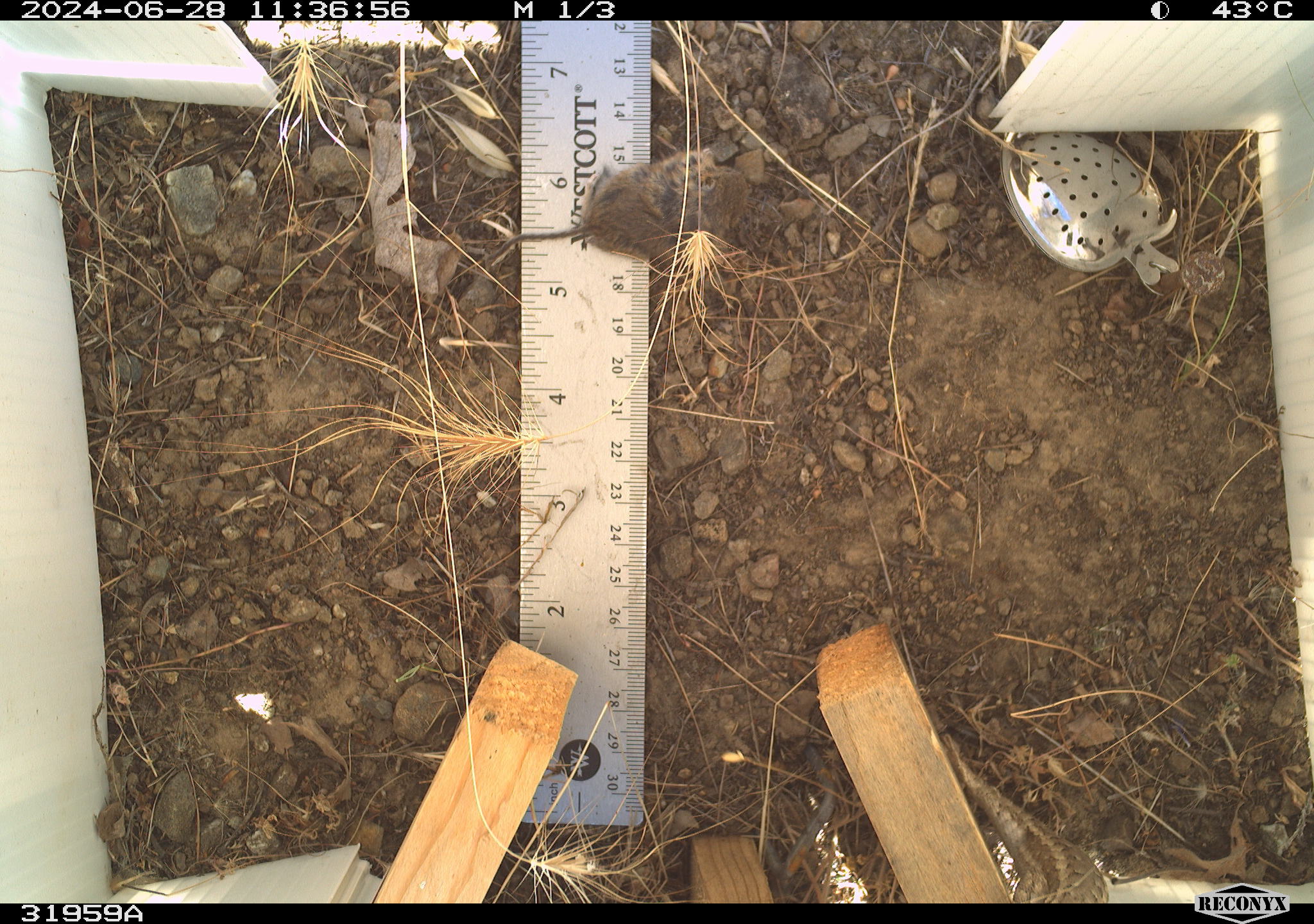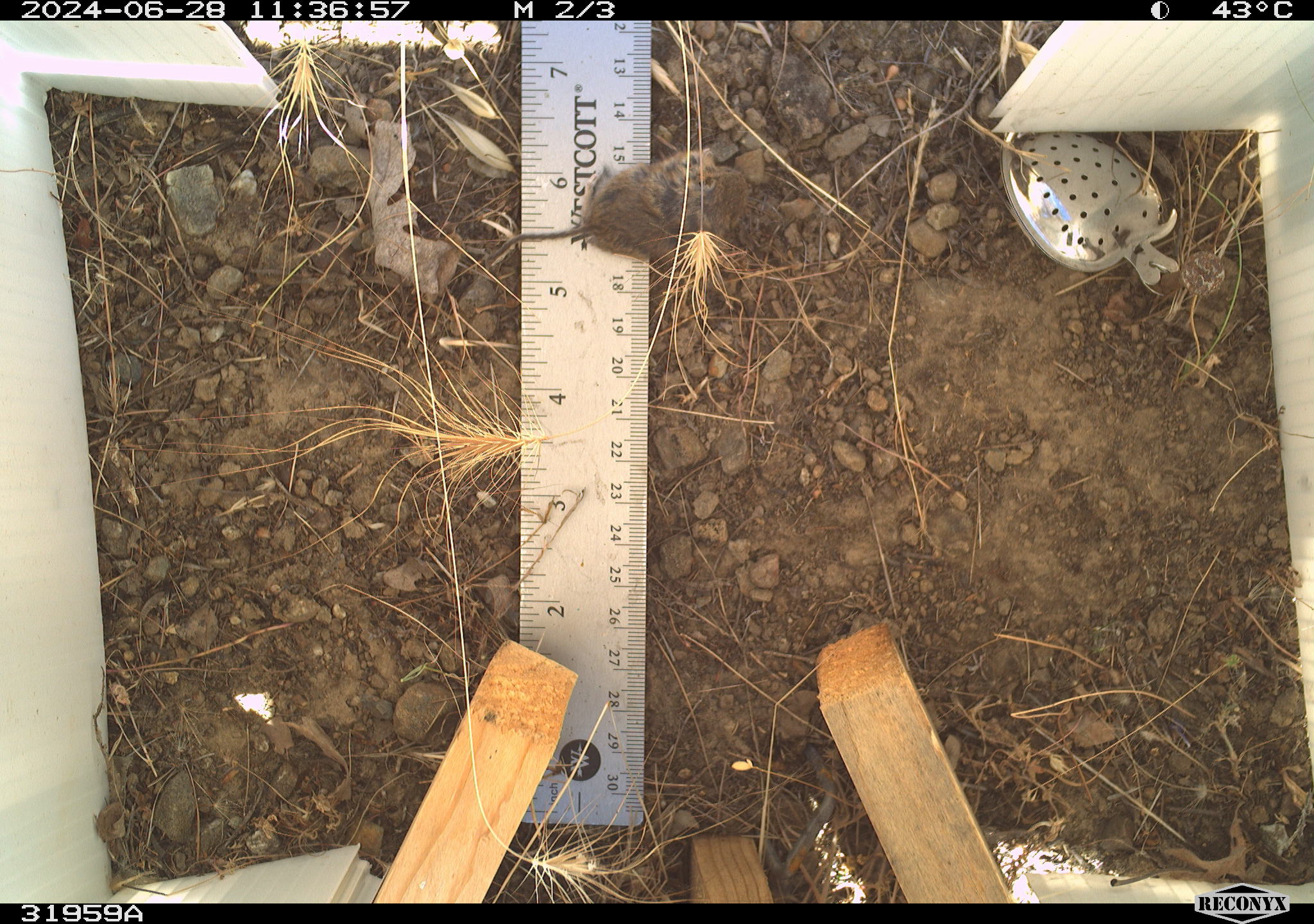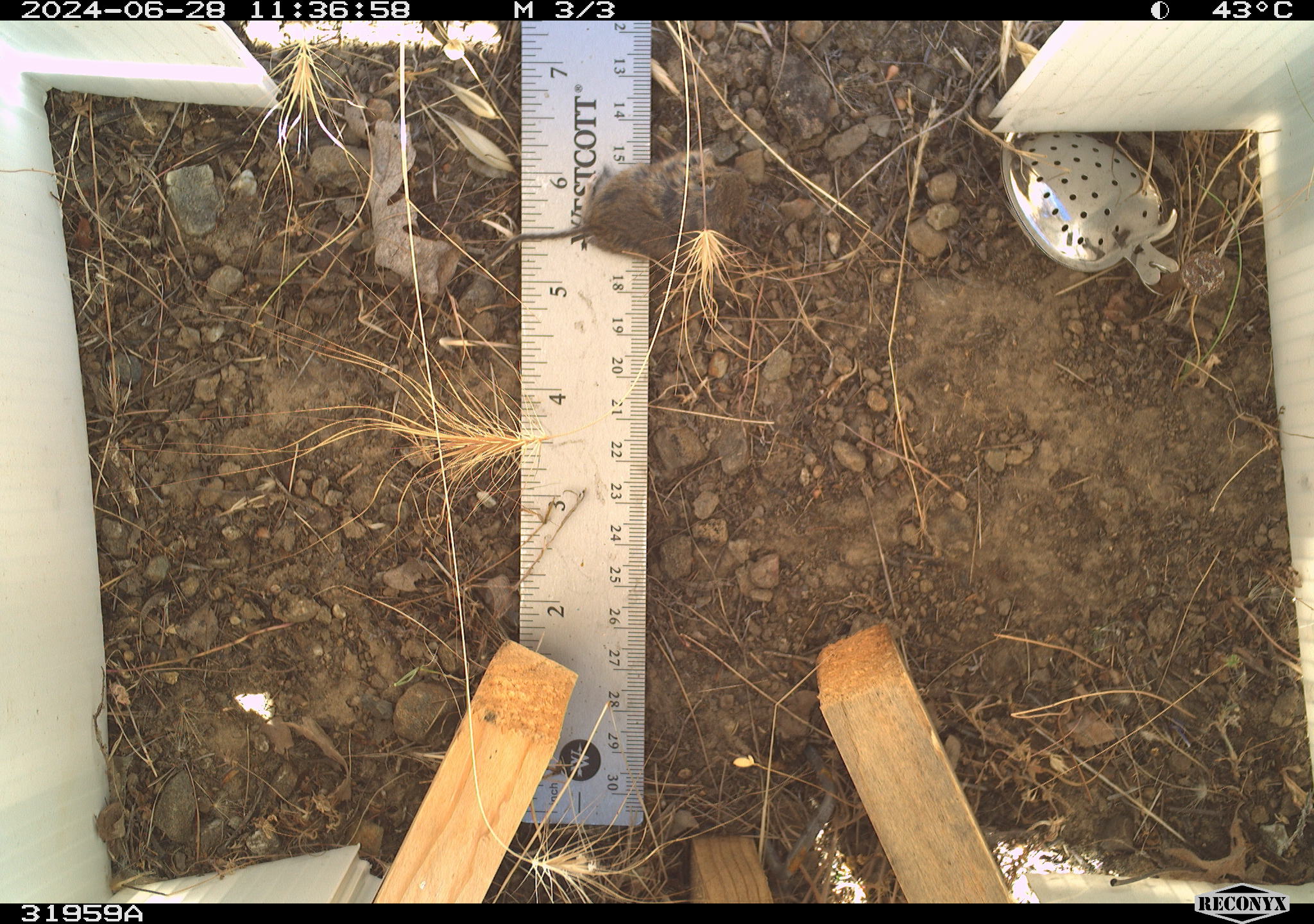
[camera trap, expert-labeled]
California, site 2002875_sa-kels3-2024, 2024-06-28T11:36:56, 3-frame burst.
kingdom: Animalia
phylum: Chordata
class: Reptilia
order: Squamata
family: Phrynosomatidae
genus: Sceloporus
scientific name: Sceloporus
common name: spiny lizards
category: sceloporus species